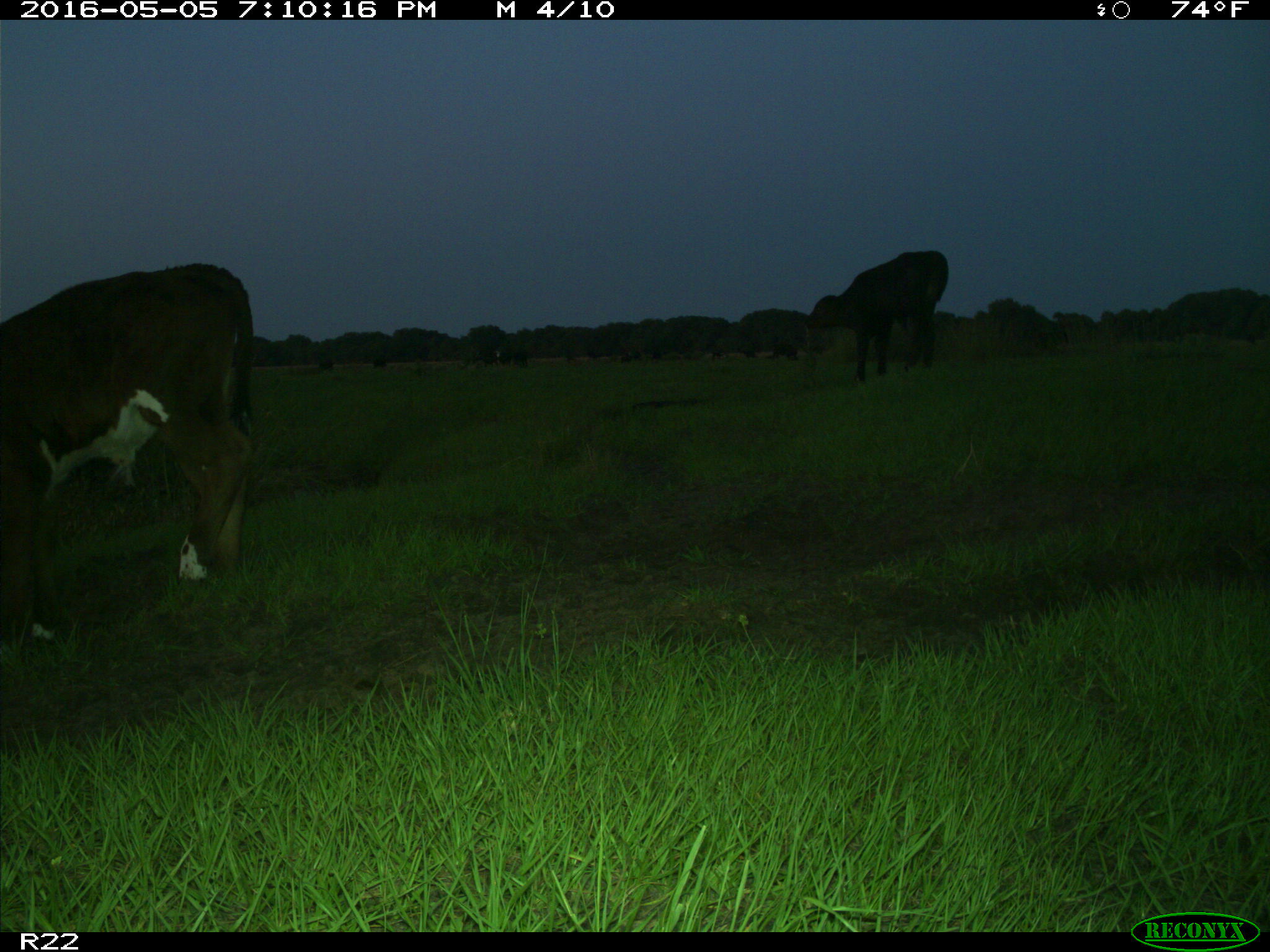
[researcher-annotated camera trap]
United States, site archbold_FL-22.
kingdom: Animalia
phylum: Chordata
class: Mammalia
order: Artiodactyla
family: Bovidae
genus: Bos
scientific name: Bos taurus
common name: domestic cow